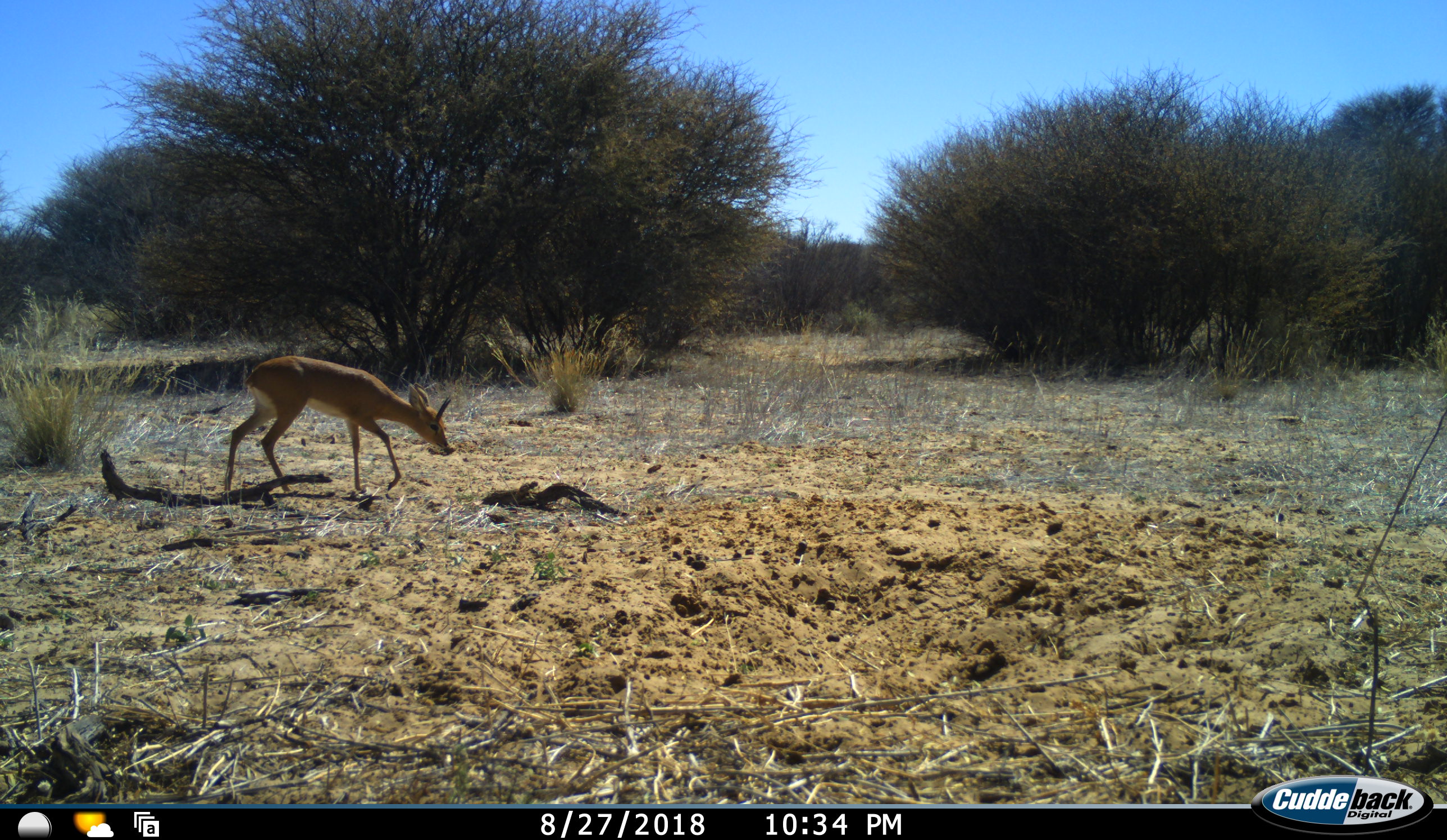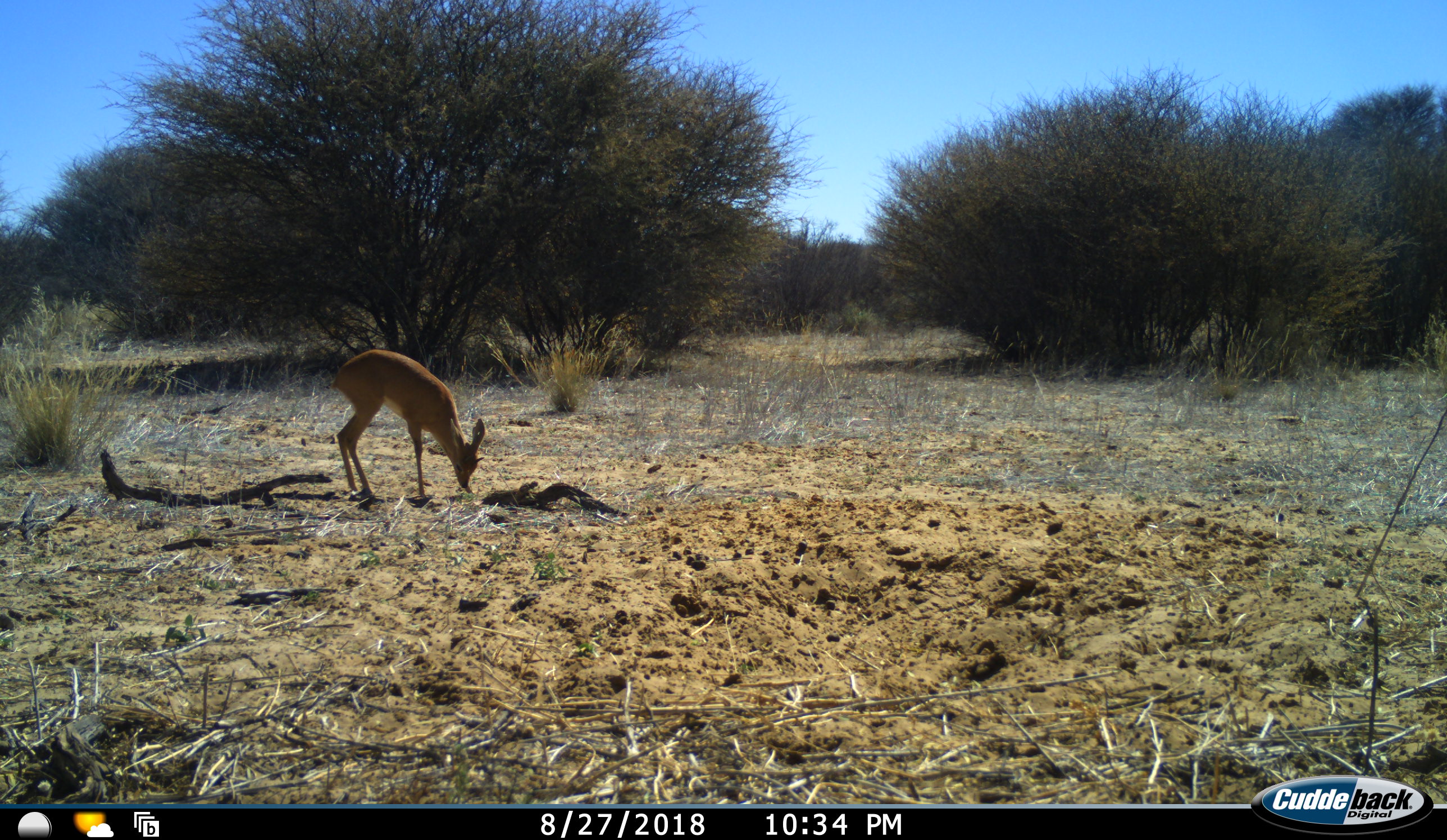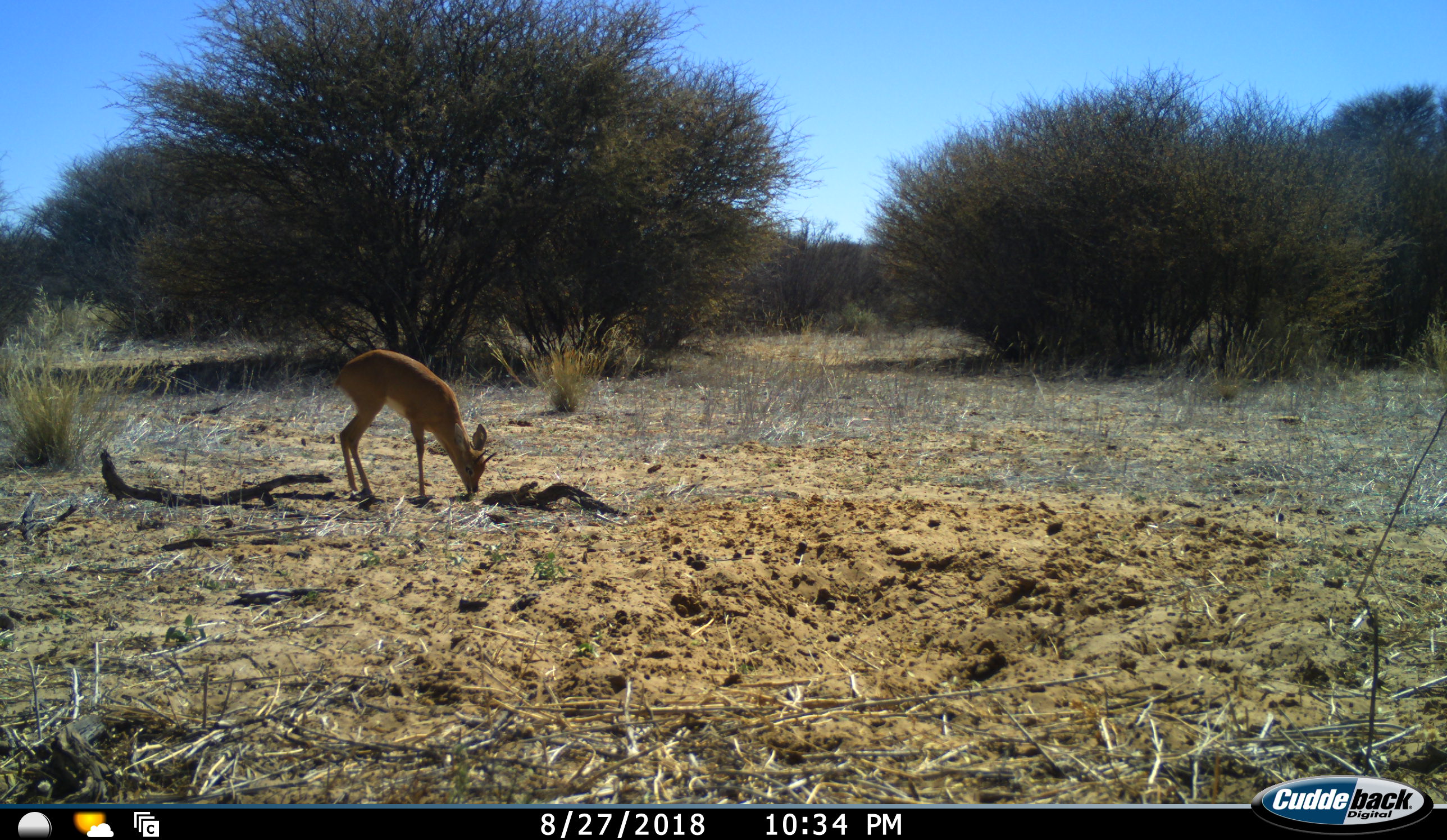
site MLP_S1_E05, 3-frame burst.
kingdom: Animalia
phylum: Chordata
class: Mammalia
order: Artiodactyla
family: Bovidae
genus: Raphicerus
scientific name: Raphicerus campestris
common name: steenbok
Steenbok (Raphicerus campestris), count 1. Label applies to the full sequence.